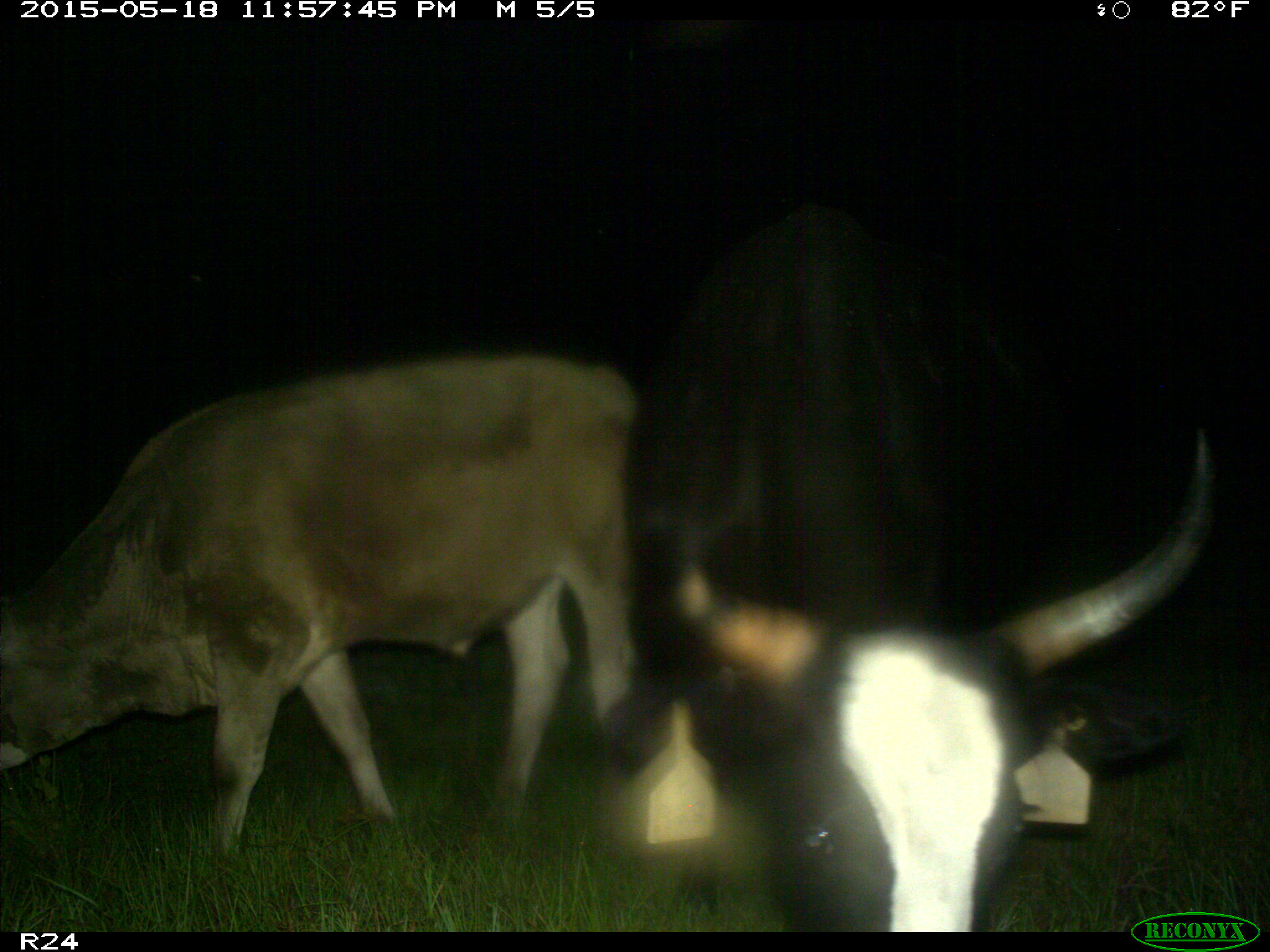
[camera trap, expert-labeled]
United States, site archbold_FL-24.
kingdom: Animalia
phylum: Chordata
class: Aves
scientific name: Aves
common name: birds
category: unidentified bird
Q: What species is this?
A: Unidentified bird (birds) (Aves).